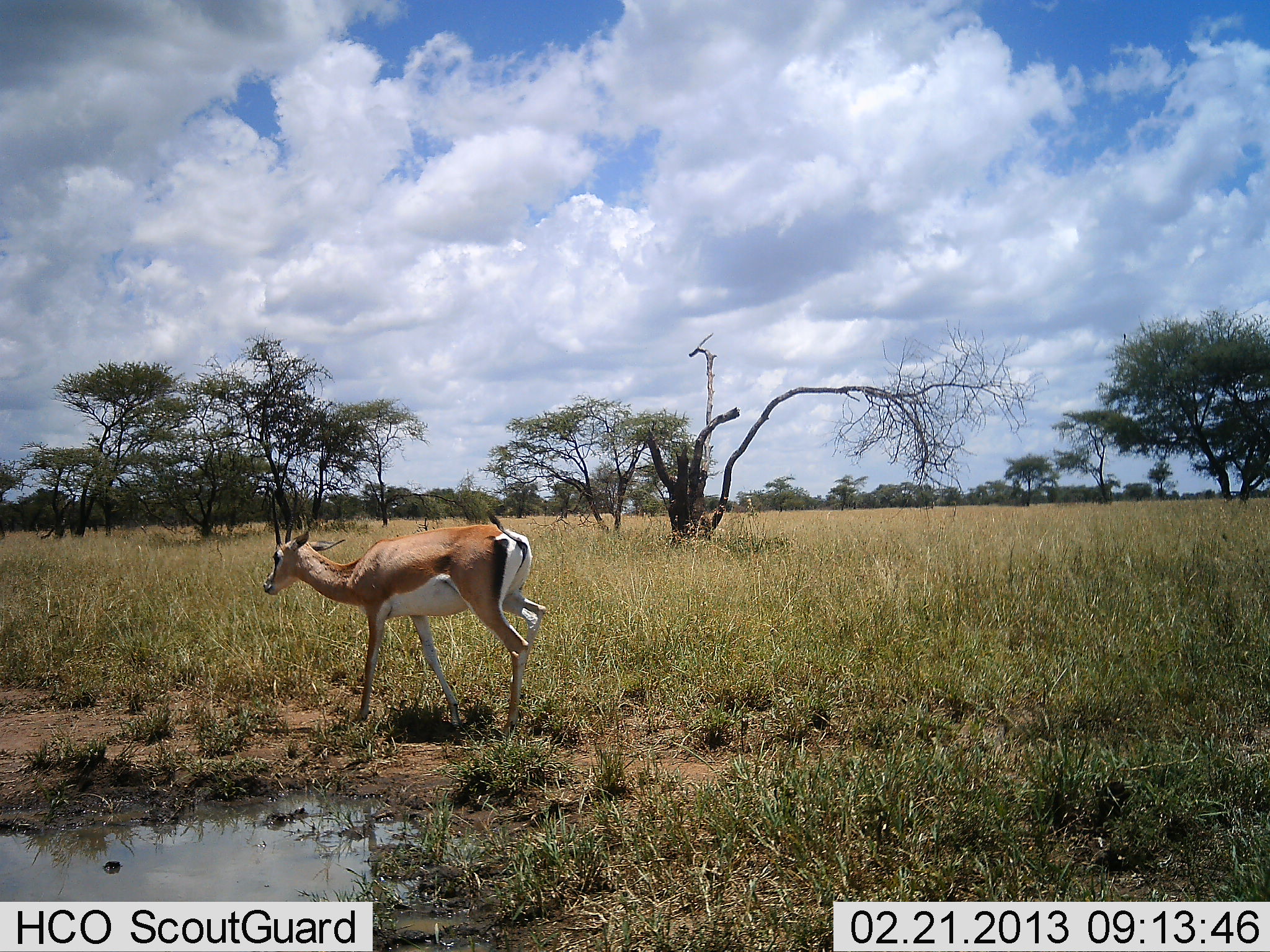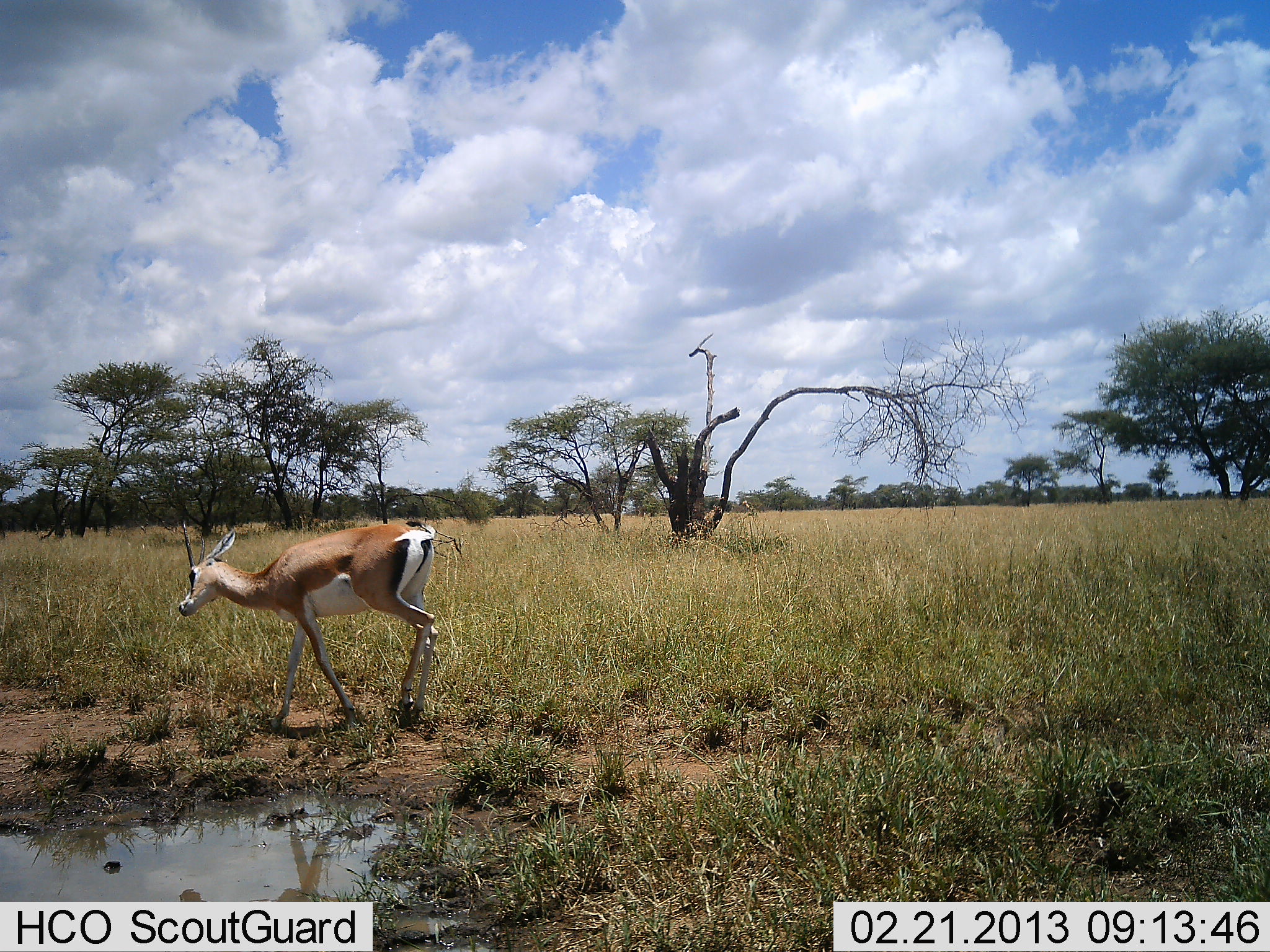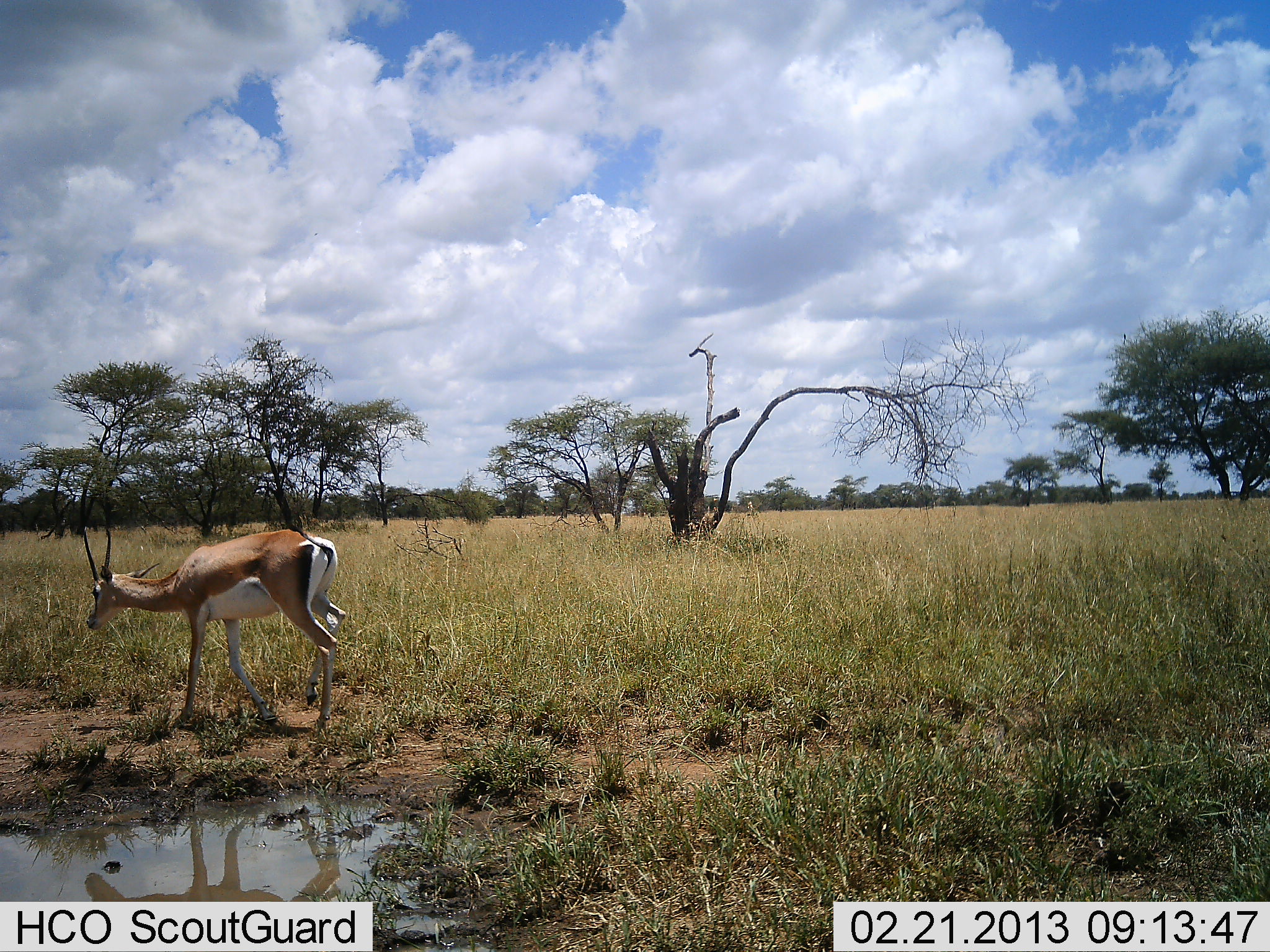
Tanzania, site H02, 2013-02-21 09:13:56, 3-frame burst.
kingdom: Animalia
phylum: Chordata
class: Mammalia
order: Artiodactyla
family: Bovidae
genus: Nanger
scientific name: Nanger granti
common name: grant's gazelle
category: gazellegrants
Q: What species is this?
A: Gazellegrants (grant's gazelle) (Nanger granti).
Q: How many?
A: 1.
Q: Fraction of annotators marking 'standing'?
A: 3%.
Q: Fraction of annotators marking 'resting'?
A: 0%.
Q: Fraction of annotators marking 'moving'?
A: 97%.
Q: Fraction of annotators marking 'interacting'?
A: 0%.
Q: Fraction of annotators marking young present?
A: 3%.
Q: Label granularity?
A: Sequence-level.